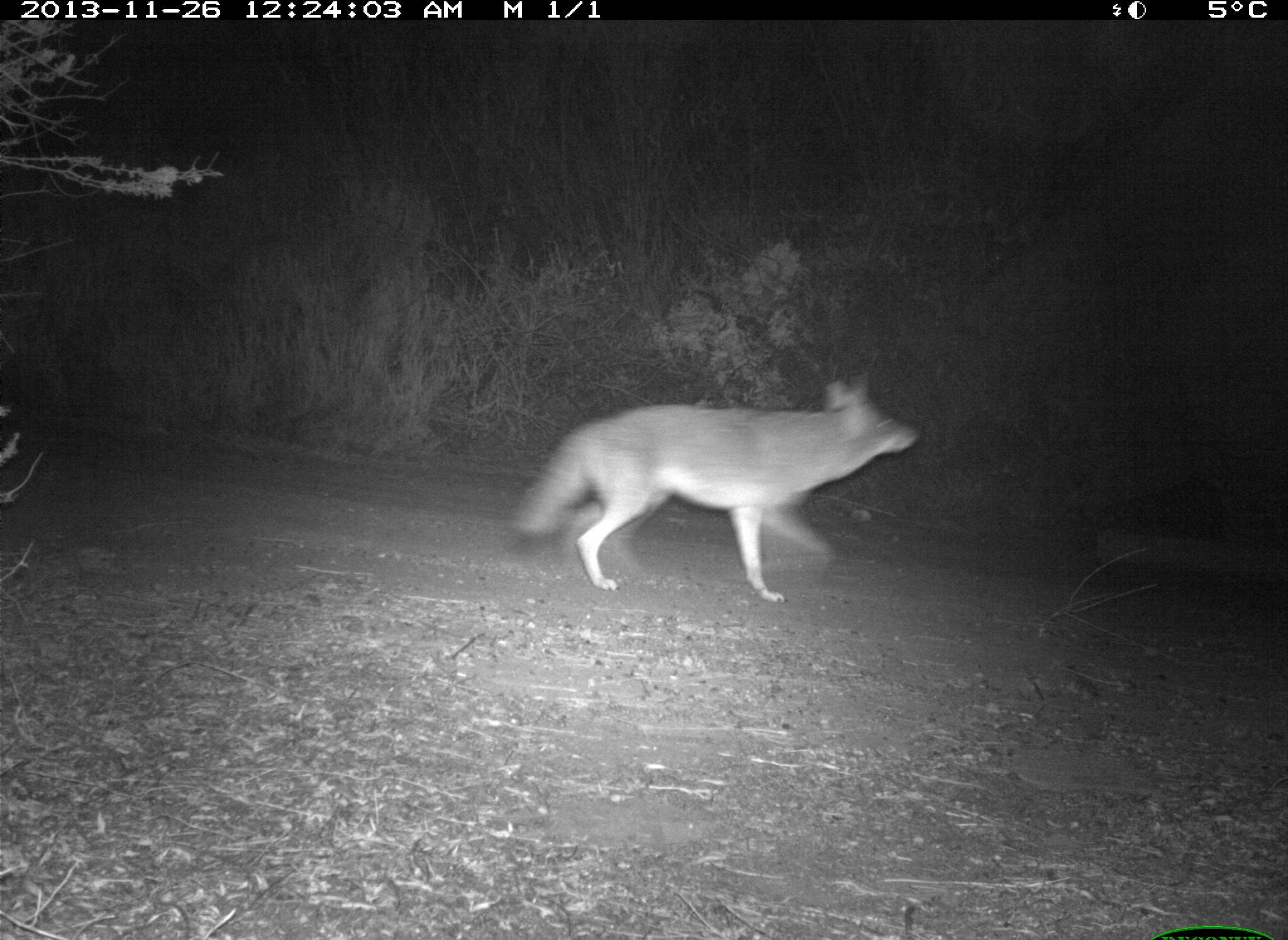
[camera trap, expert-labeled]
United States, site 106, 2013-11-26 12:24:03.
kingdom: Animalia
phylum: Chordata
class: Mammalia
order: Carnivora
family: Canidae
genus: Canis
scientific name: Canis latrans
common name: coyote